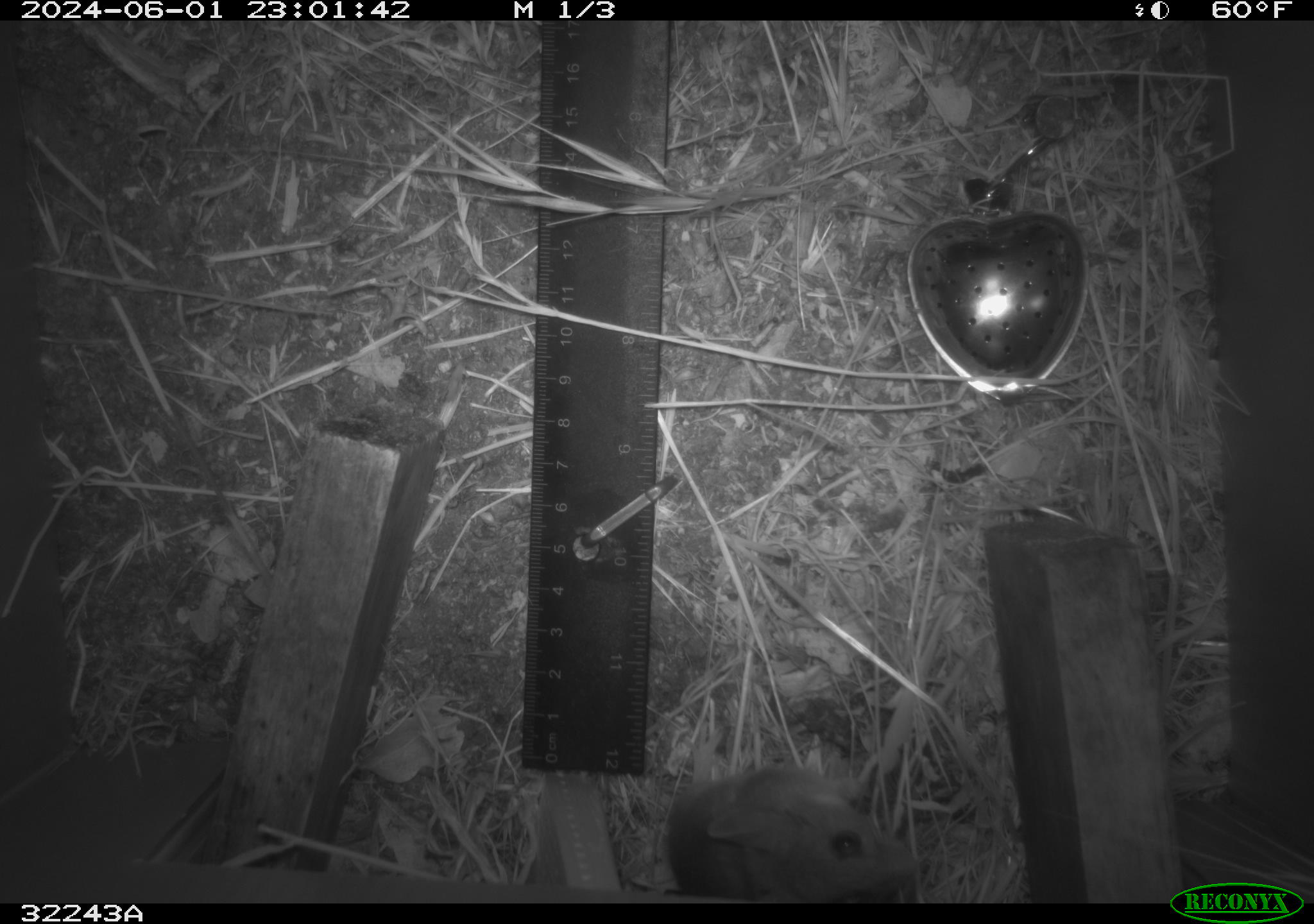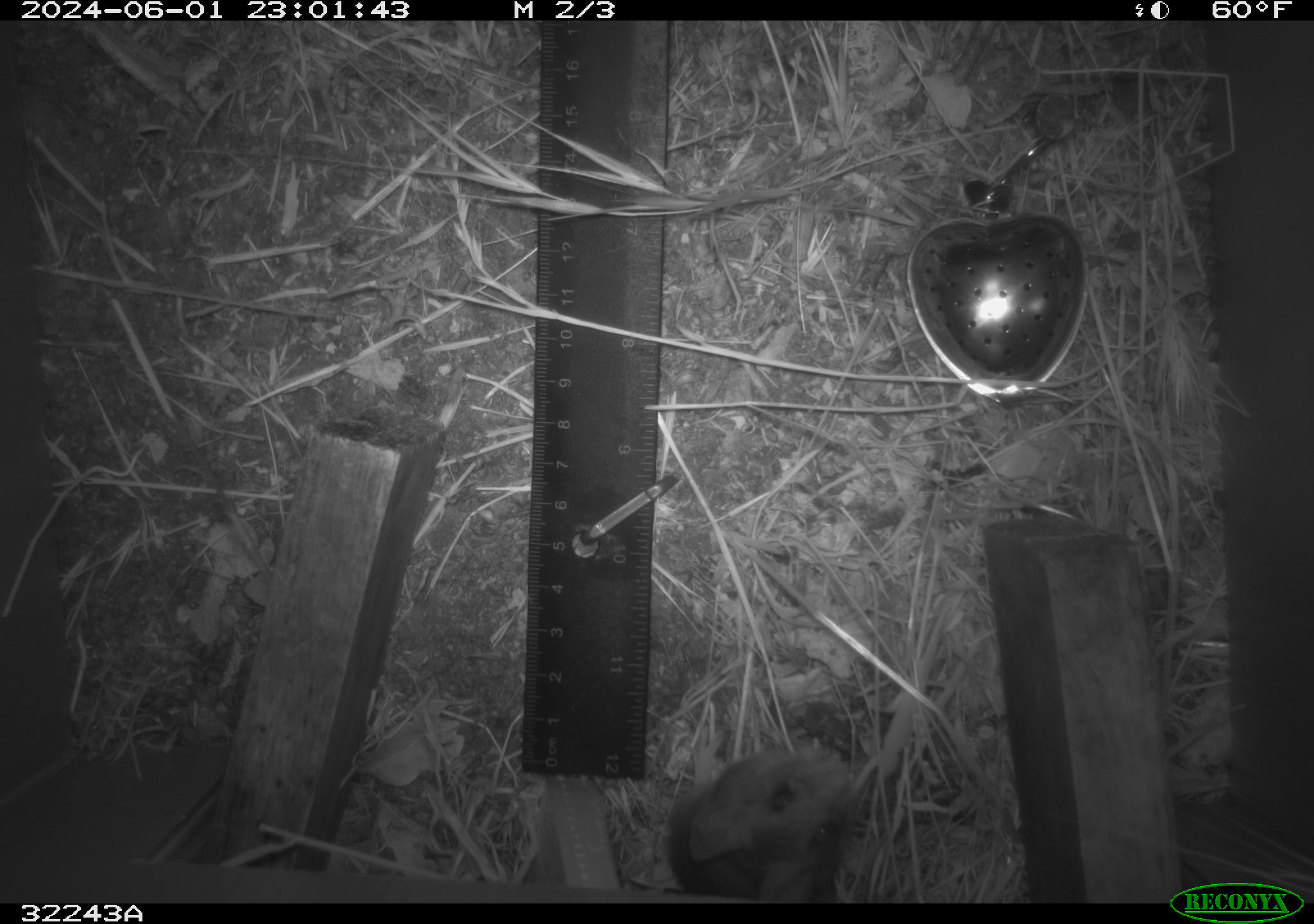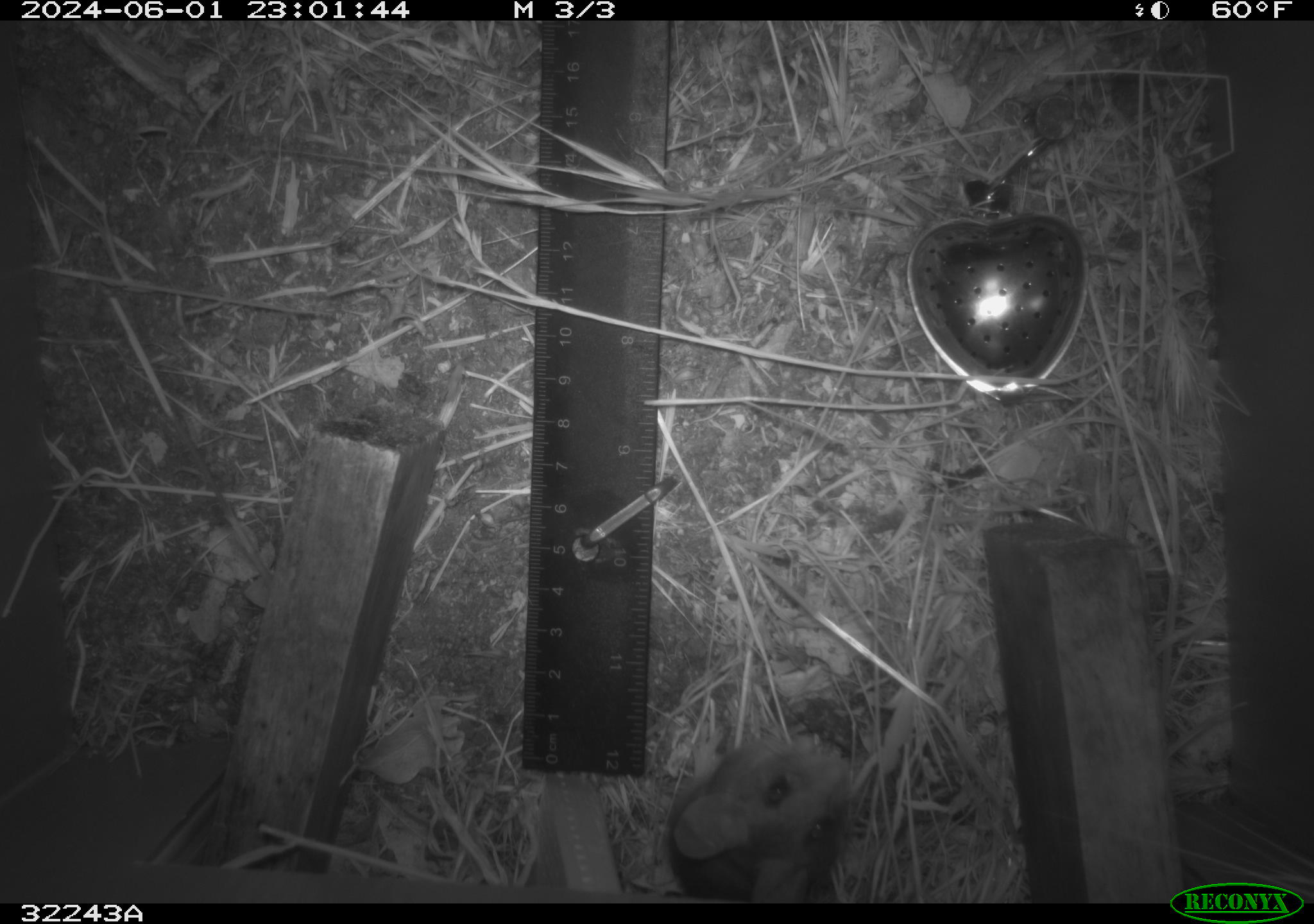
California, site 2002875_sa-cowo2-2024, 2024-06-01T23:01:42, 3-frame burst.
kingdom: Animalia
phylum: Chordata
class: Mammalia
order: Rodentia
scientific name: Rodentia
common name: rodent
Rodent (Rodentia).